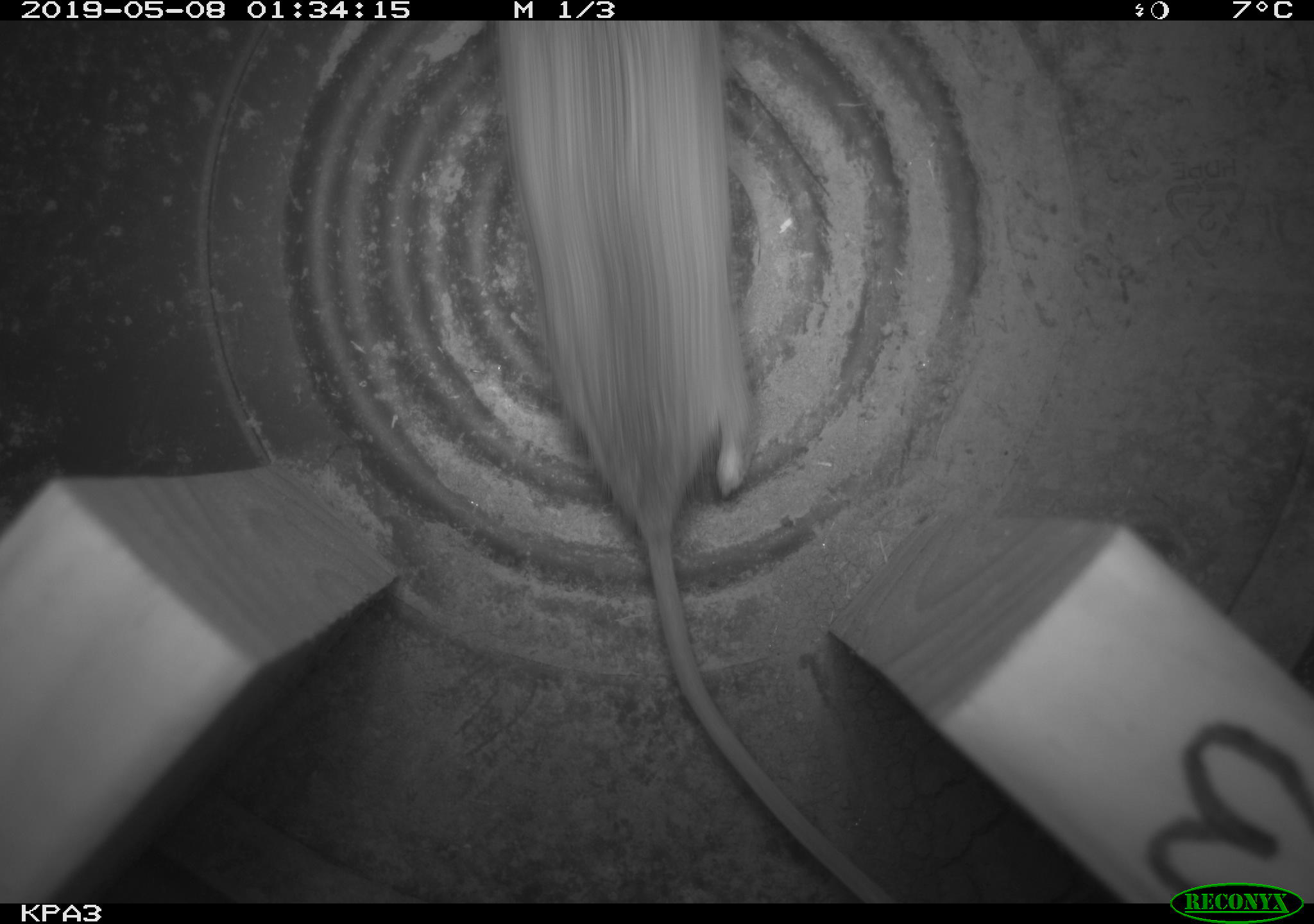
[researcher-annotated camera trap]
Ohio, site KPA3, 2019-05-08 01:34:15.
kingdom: Animalia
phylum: Chordata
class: Mammalia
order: Rodentia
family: Cricetidae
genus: Peromyscus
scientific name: Peromyscus leucopus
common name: white-footed mouse